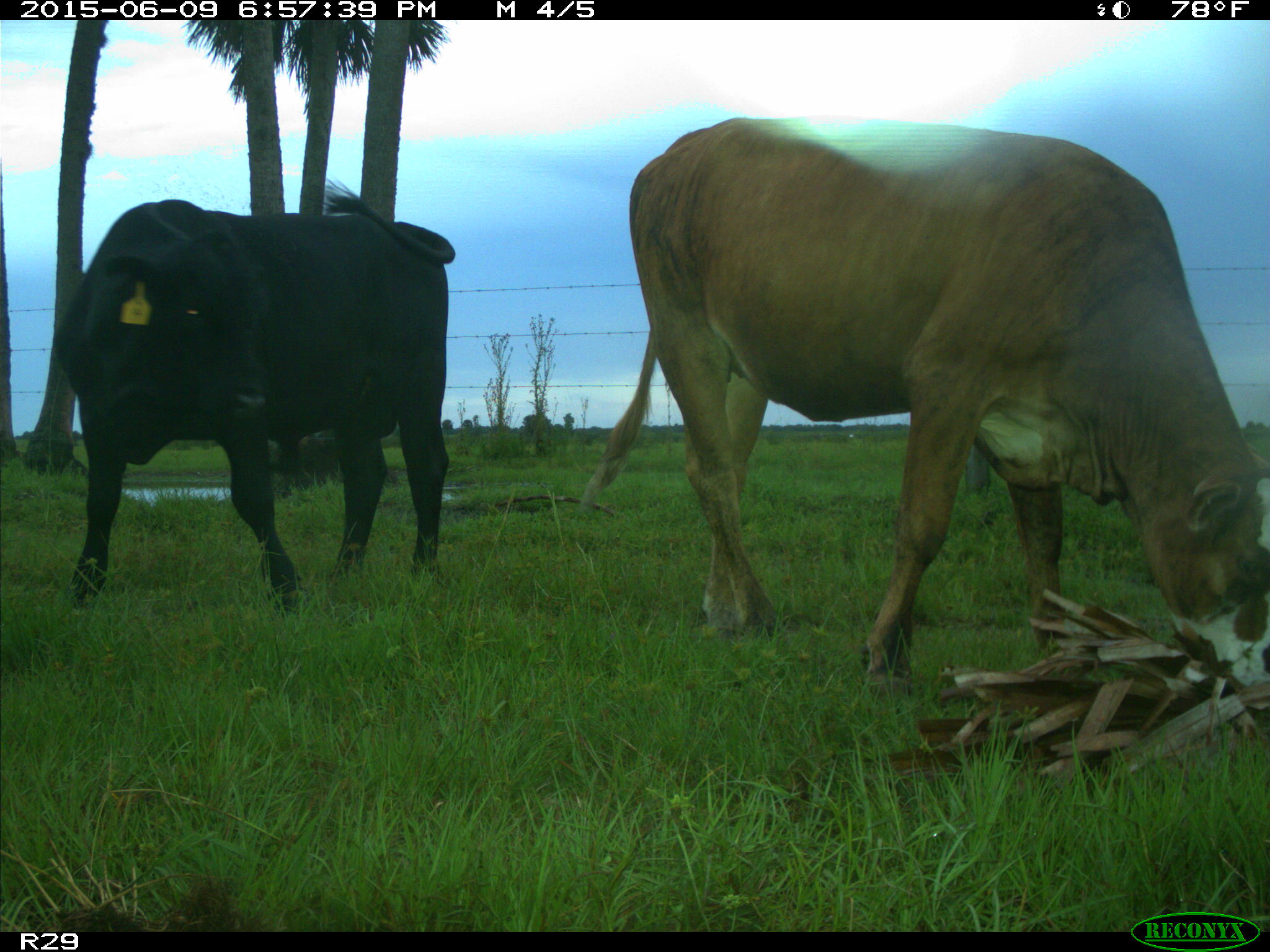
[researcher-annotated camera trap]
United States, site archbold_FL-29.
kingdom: Animalia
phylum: Chordata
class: Mammalia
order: Artiodactyla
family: Bovidae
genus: Bos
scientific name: Bos taurus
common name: domestic cow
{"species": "Bos taurus (domestic cow)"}